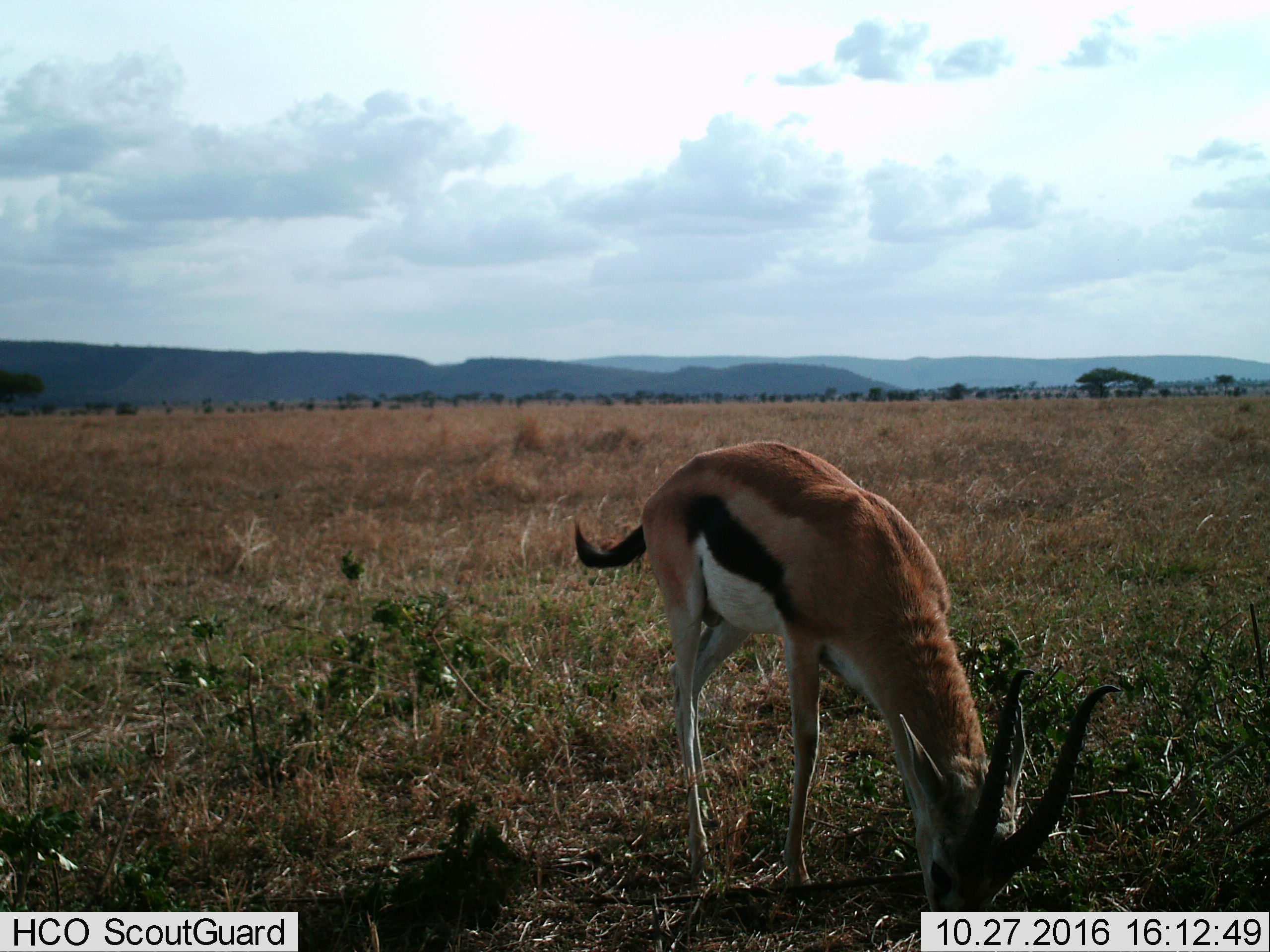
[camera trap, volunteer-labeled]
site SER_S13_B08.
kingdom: Animalia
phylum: Chordata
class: Mammalia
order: Artiodactyla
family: Bovidae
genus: Eudorcas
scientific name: Eudorcas thomsonii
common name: thomson's gazelle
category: gazellethomsons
Gazellethomsons (thomson's gazelle) (Eudorcas thomsonii), count 1. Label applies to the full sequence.